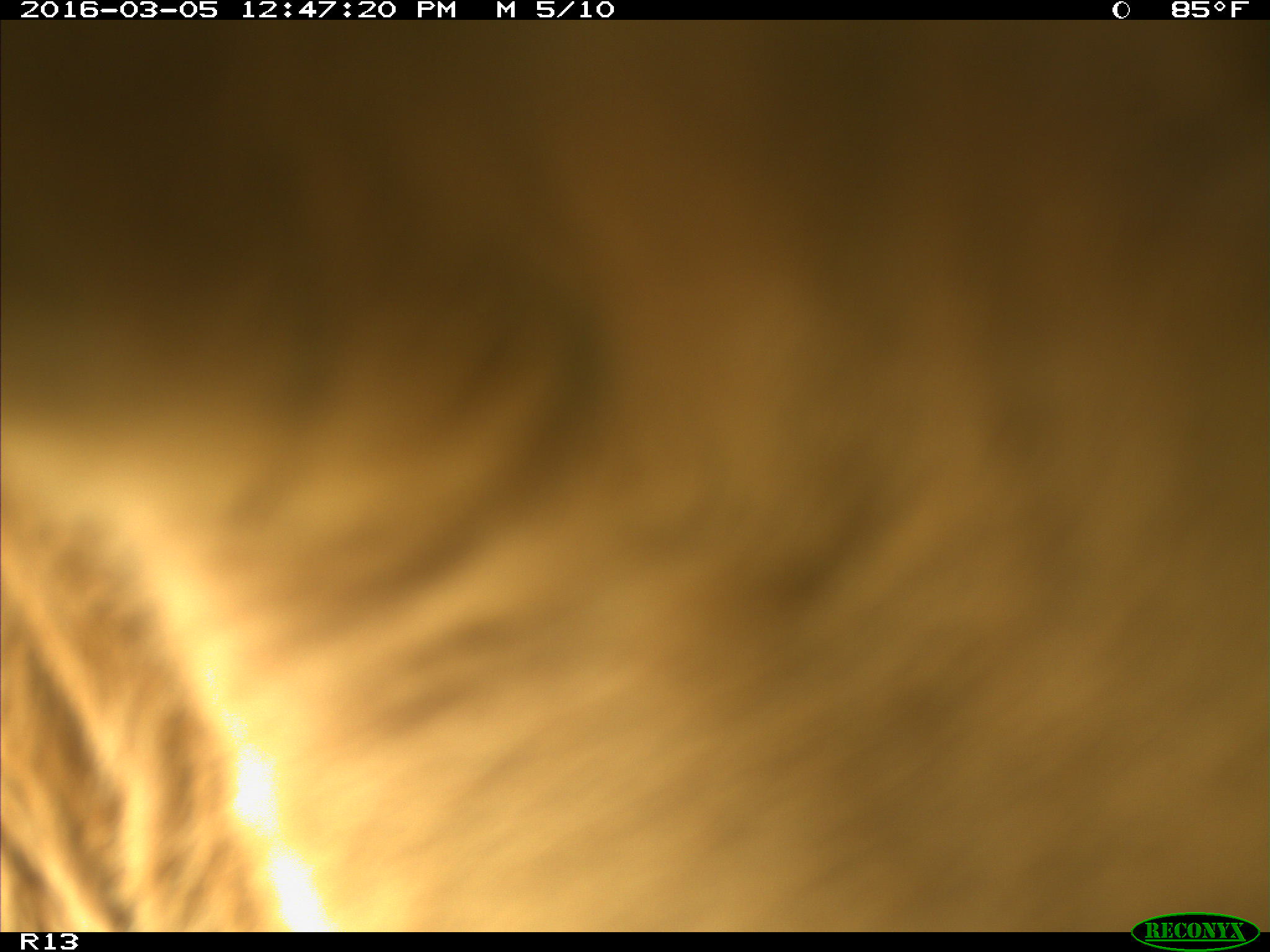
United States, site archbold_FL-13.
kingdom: Animalia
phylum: Chordata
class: Mammalia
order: Artiodactyla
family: Bovidae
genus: Bos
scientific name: Bos taurus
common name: domestic cow